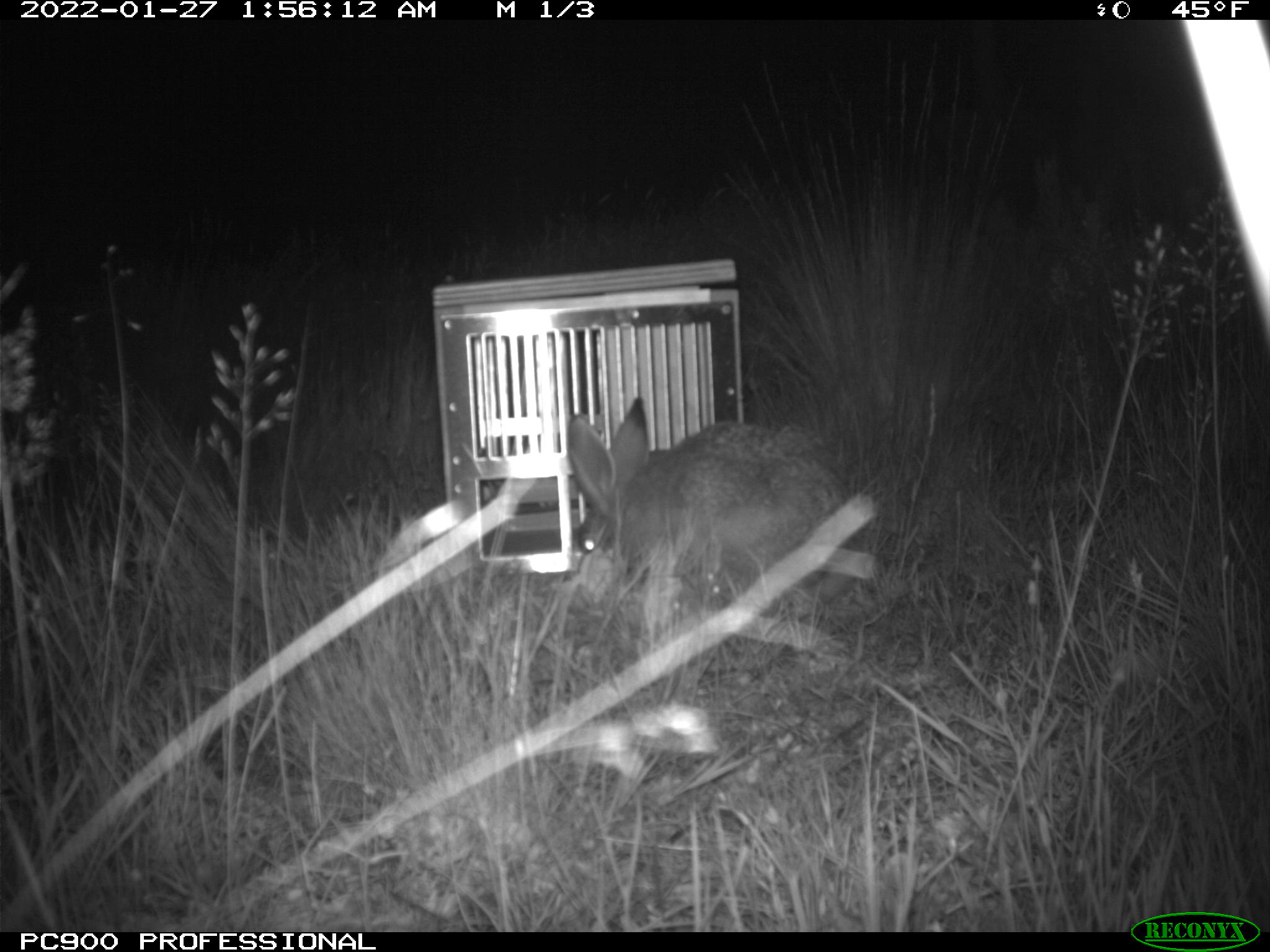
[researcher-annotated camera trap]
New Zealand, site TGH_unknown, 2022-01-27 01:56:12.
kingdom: Animalia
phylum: Chordata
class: Mammalia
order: Lagomorpha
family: Leporidae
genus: Lepus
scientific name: Lepus europaeus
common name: brown hare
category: hare